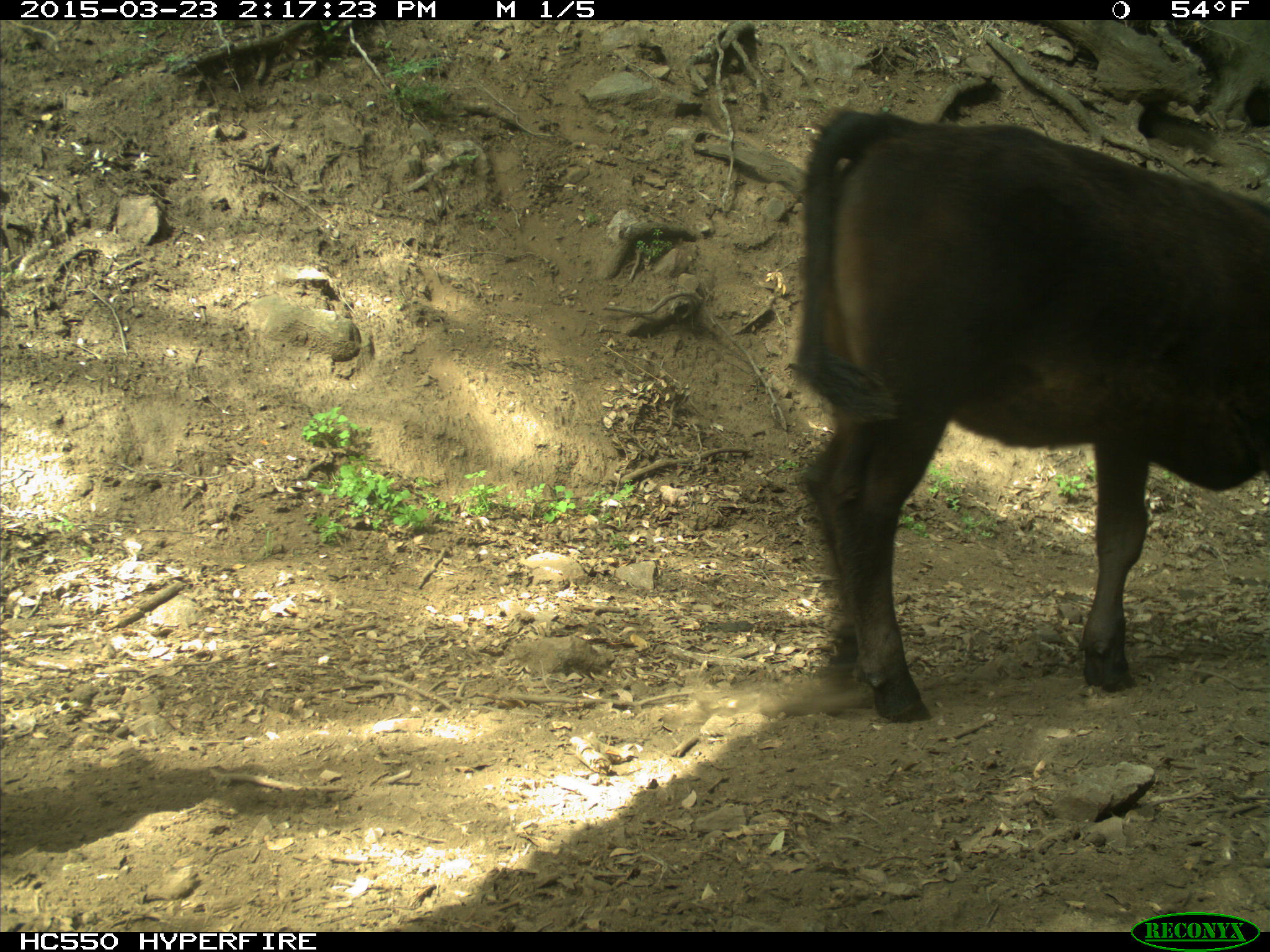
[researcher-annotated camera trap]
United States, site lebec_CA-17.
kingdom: Animalia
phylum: Chordata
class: Mammalia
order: Artiodactyla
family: Bovidae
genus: Bos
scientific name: Bos taurus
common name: domestic cow